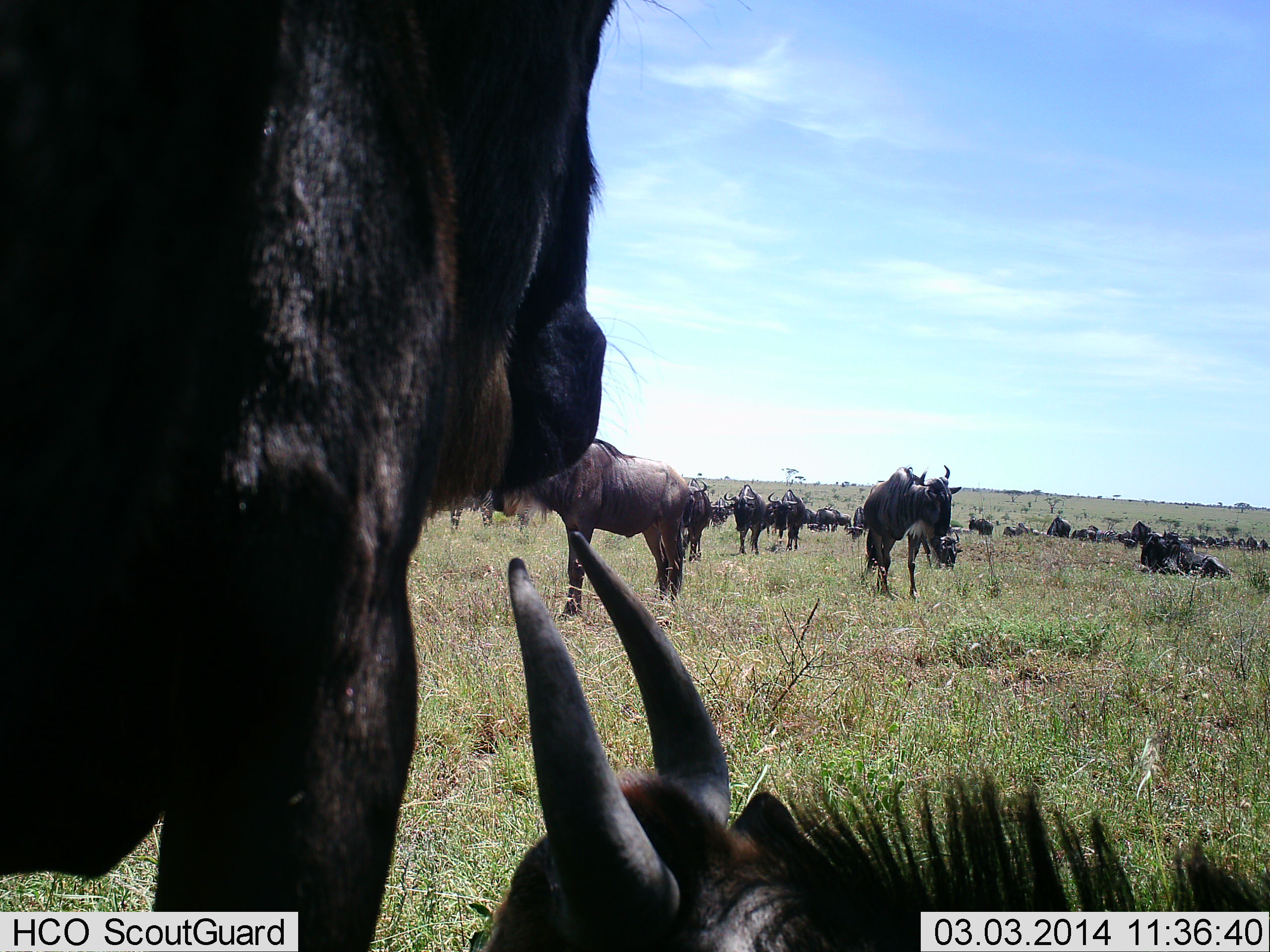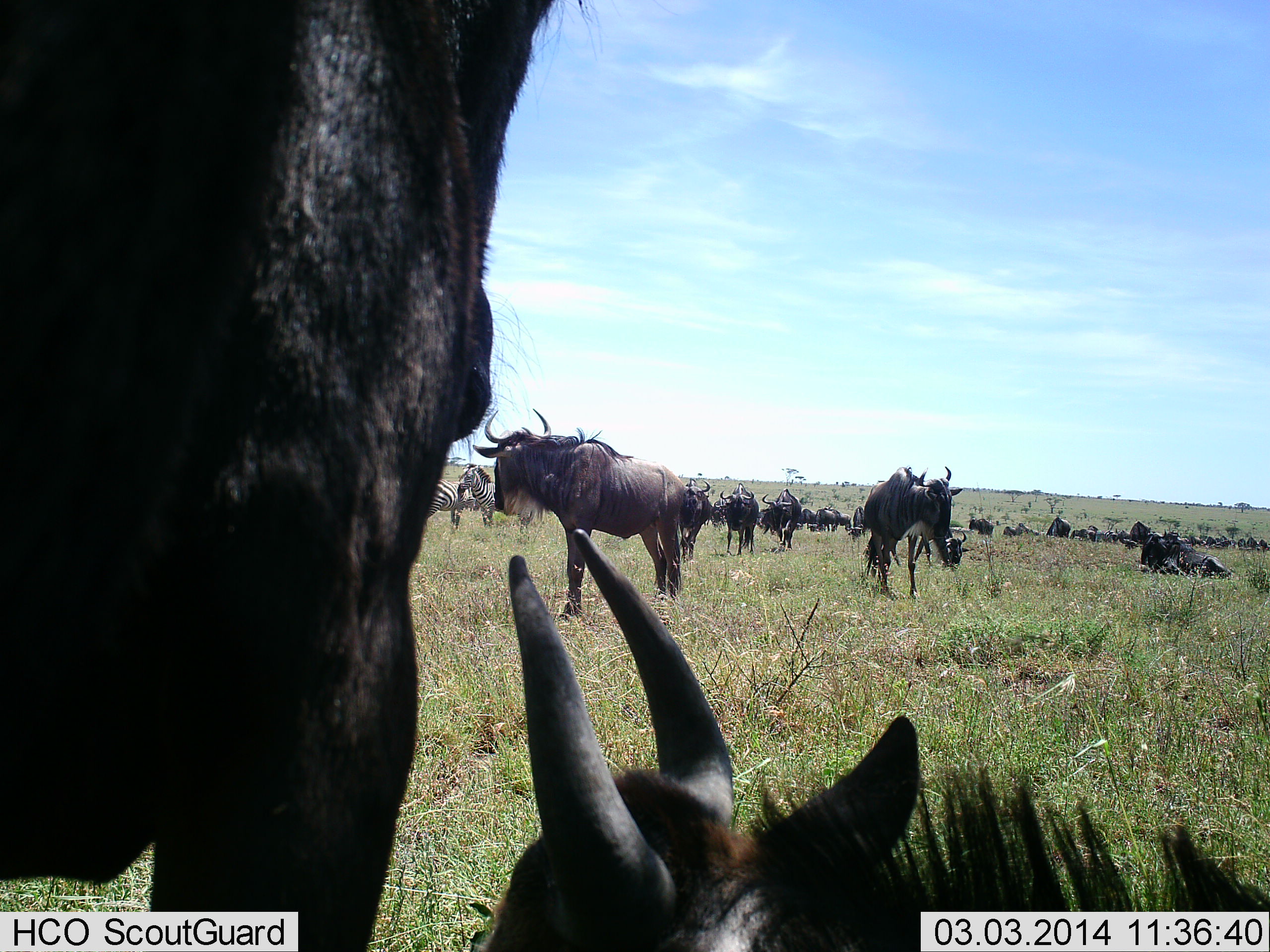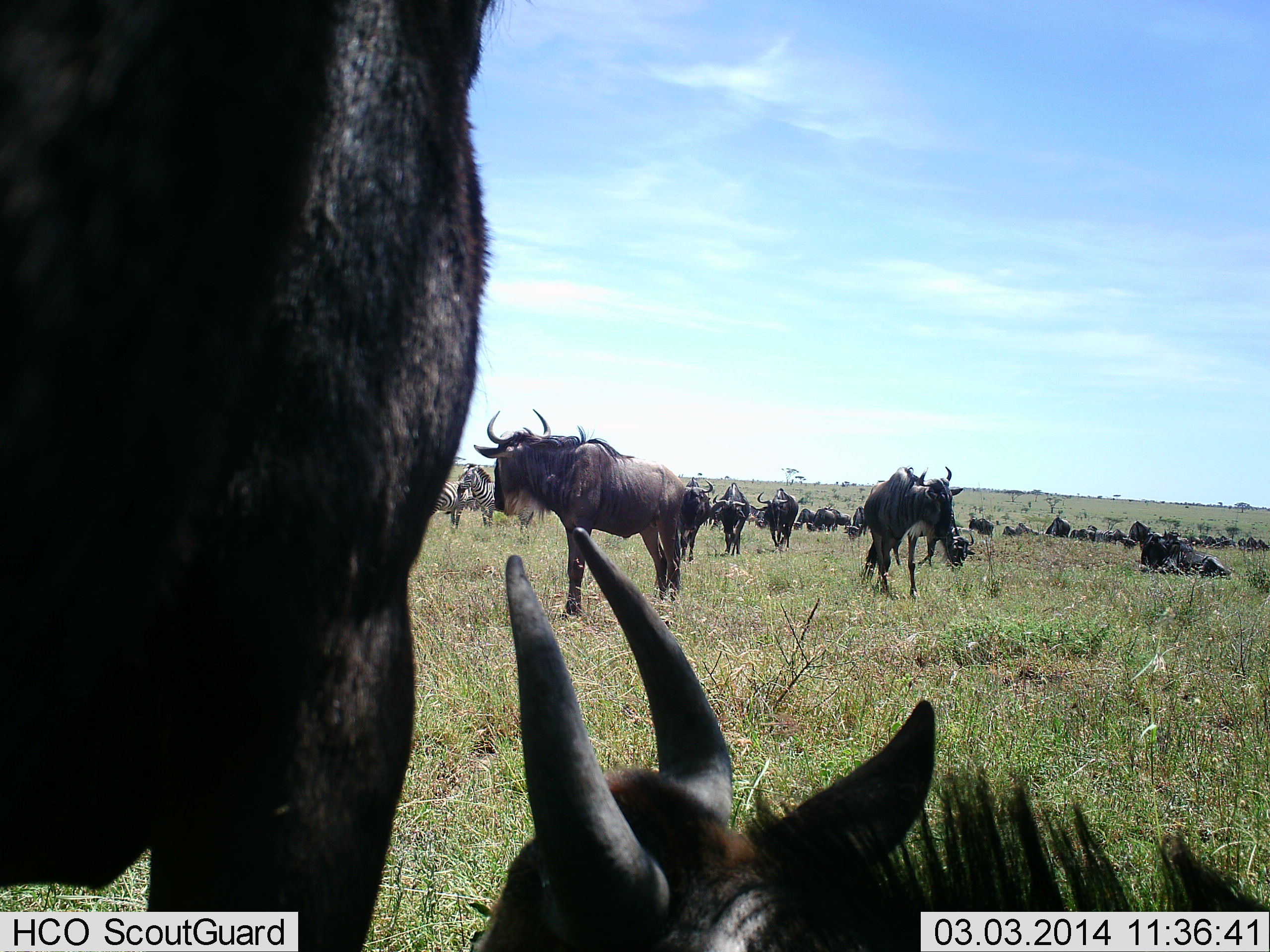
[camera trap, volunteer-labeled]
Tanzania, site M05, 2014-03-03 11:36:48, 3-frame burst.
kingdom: Animalia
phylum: Chordata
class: Mammalia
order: Artiodactyla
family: Bovidae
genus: Connochaetes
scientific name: Connochaetes taurinus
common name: blue wildebeest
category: wildebeest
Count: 11-50.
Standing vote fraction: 88%.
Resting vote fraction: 94%.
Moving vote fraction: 47%.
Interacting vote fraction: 6%.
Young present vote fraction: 6%.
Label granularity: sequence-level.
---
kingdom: Animalia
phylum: Chordata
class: Mammalia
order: Perissodactyla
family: Equidae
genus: Equus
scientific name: Equus quagga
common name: plains zebra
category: zebra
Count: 2.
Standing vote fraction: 100%.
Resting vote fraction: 10%.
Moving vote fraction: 10%.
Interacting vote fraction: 0%.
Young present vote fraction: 0%.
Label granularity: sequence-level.